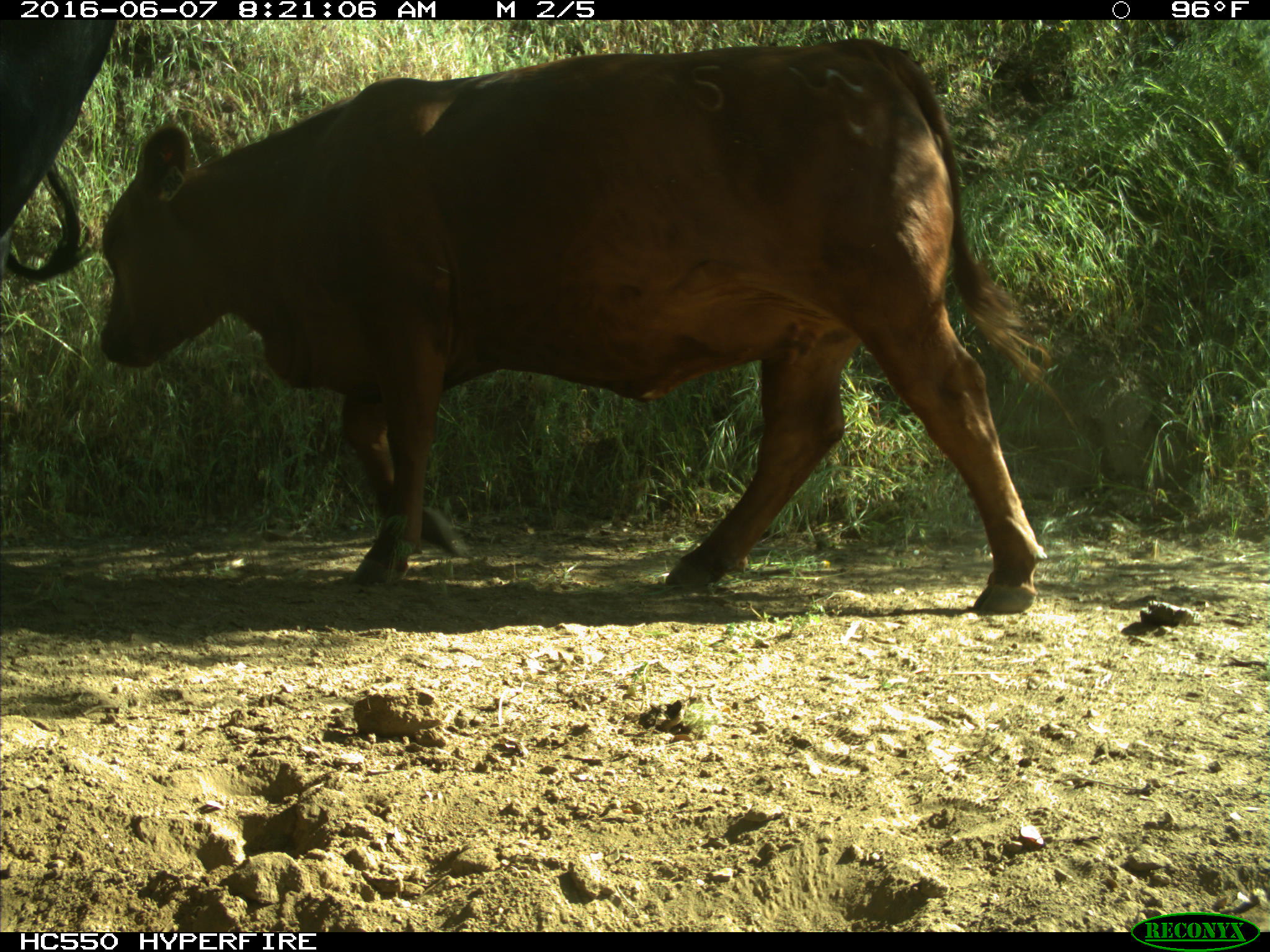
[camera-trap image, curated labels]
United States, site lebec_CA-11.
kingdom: Animalia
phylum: Chordata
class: Mammalia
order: Artiodactyla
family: Bovidae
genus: Bos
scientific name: Bos taurus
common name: domestic cow